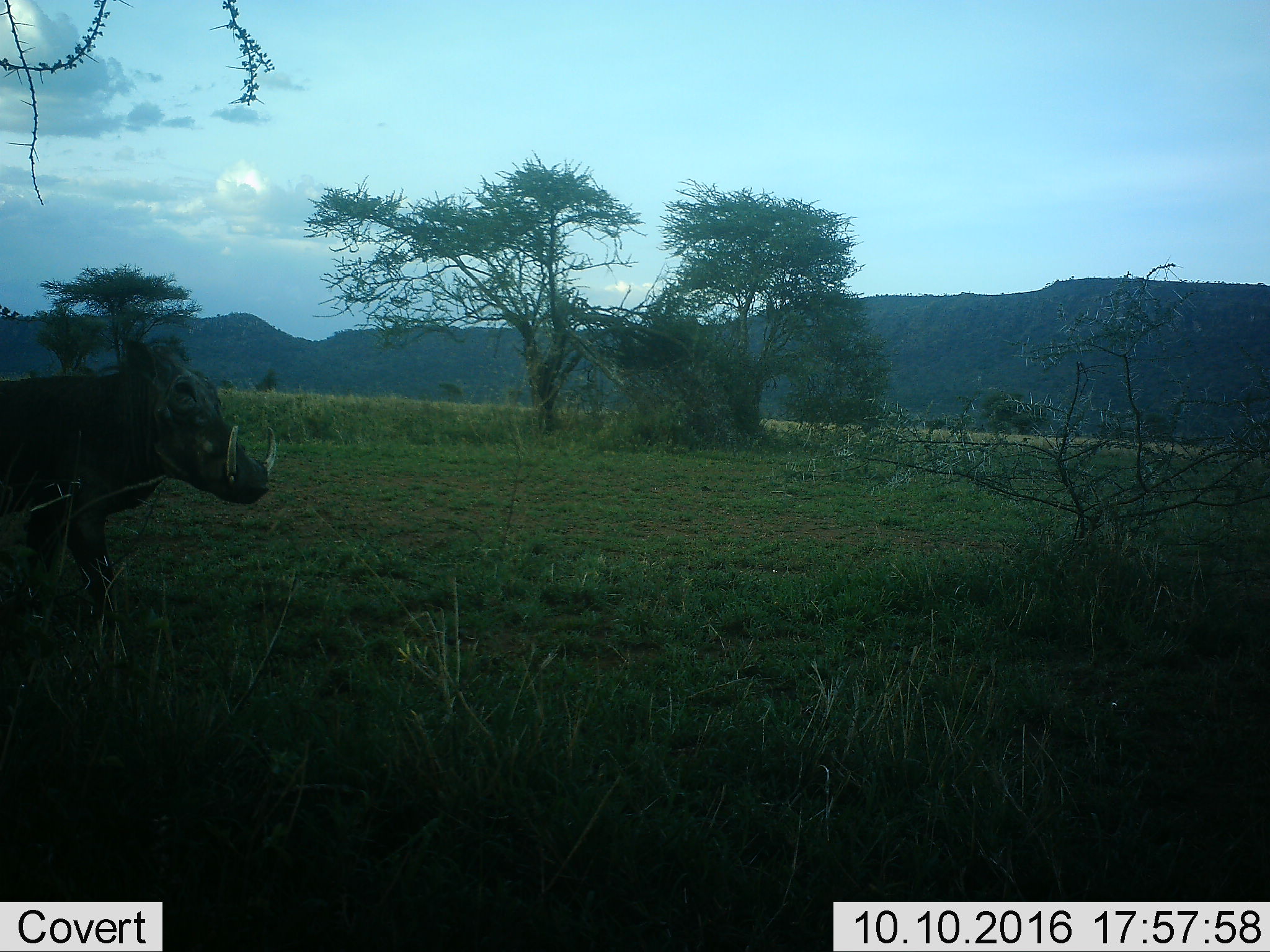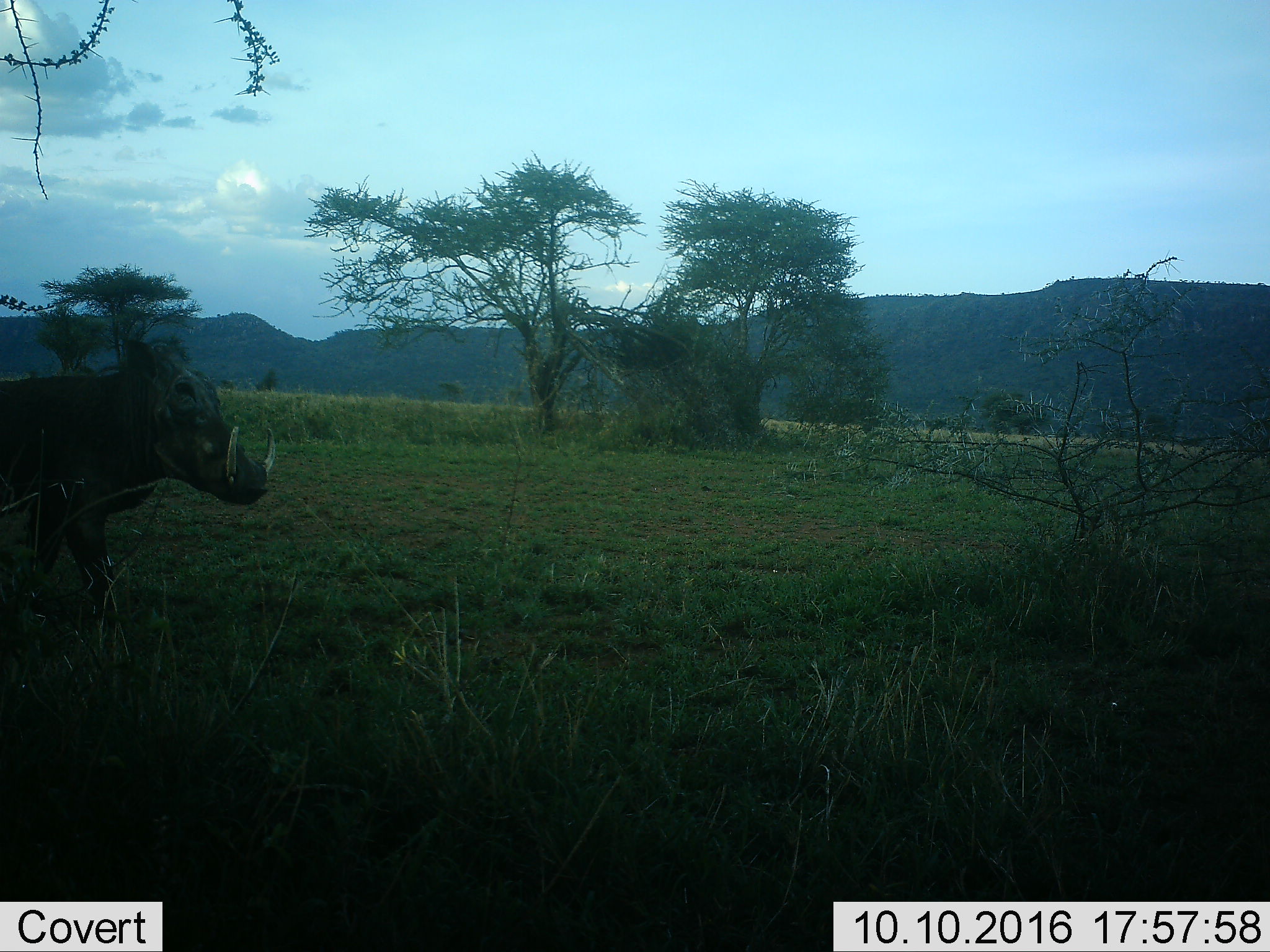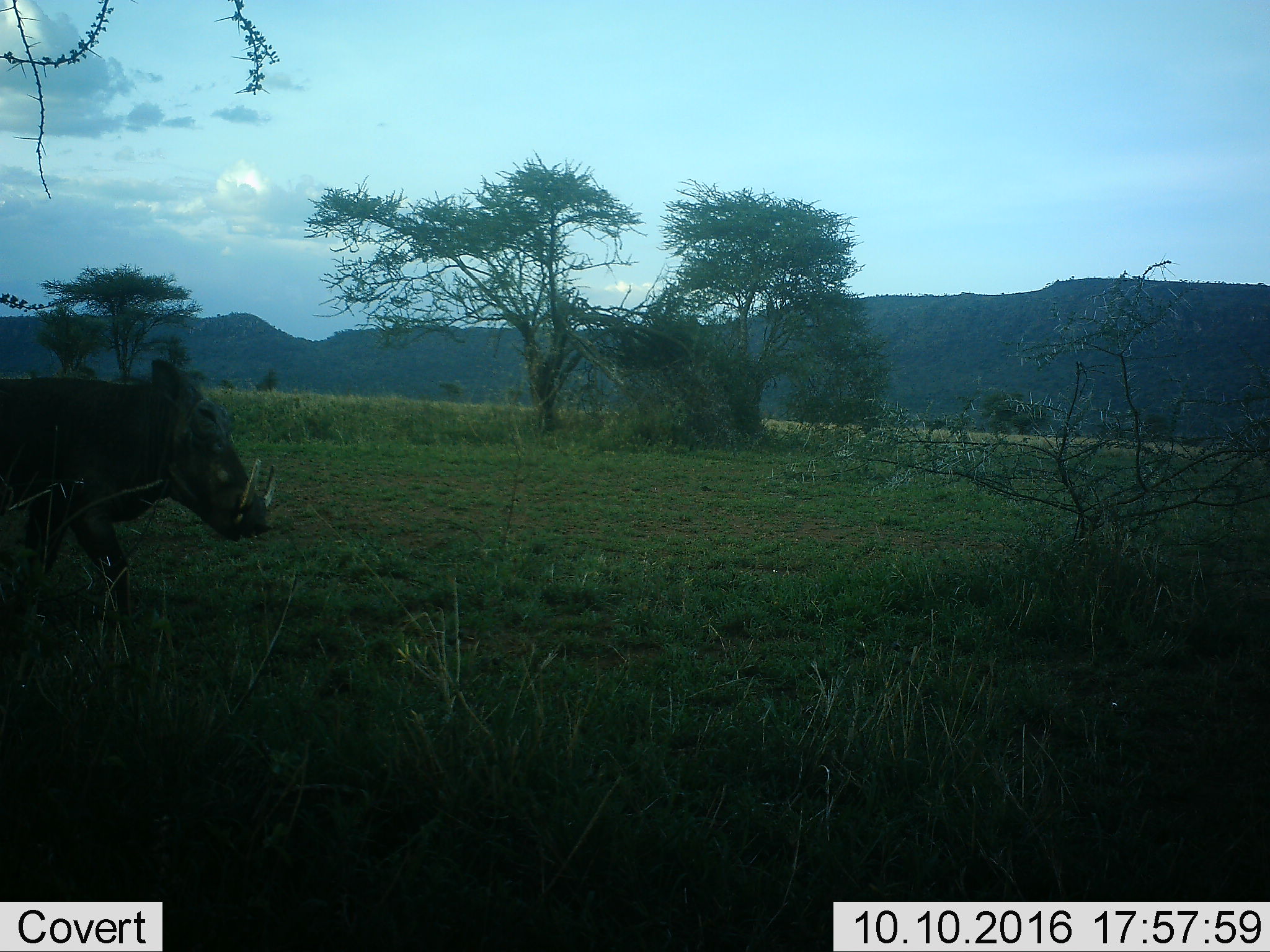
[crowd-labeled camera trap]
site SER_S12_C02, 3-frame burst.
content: unidentified animal